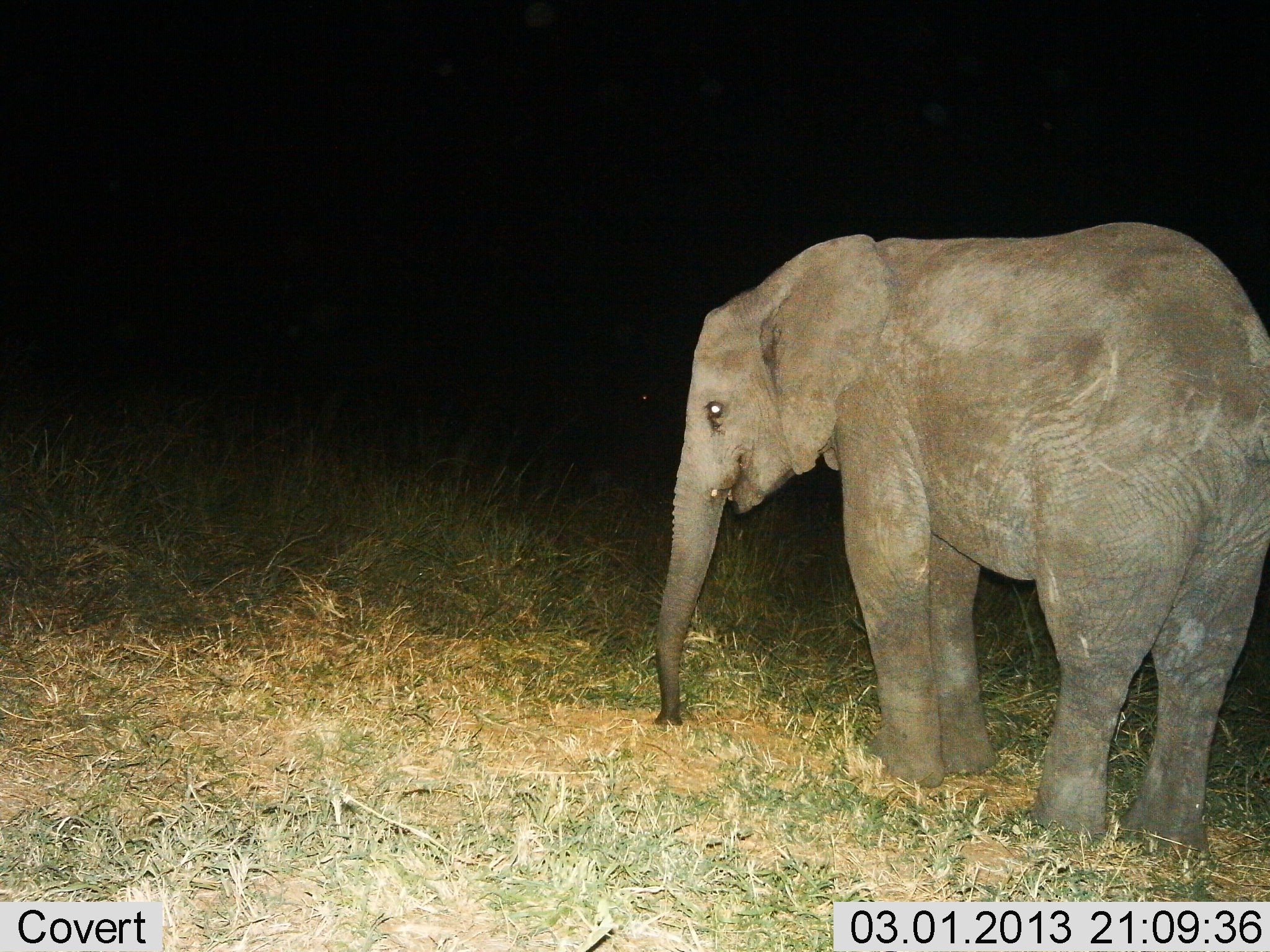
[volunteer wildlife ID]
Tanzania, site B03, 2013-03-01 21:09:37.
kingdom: Animalia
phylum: Chordata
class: Mammalia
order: Proboscidea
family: Elephantidae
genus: Loxodonta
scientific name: Loxodonta africana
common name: african bush elephant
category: elephant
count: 1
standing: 92%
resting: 0%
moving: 0%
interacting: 0%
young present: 50%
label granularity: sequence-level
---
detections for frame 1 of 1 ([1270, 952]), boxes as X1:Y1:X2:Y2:
animal: 651:220:1270:868